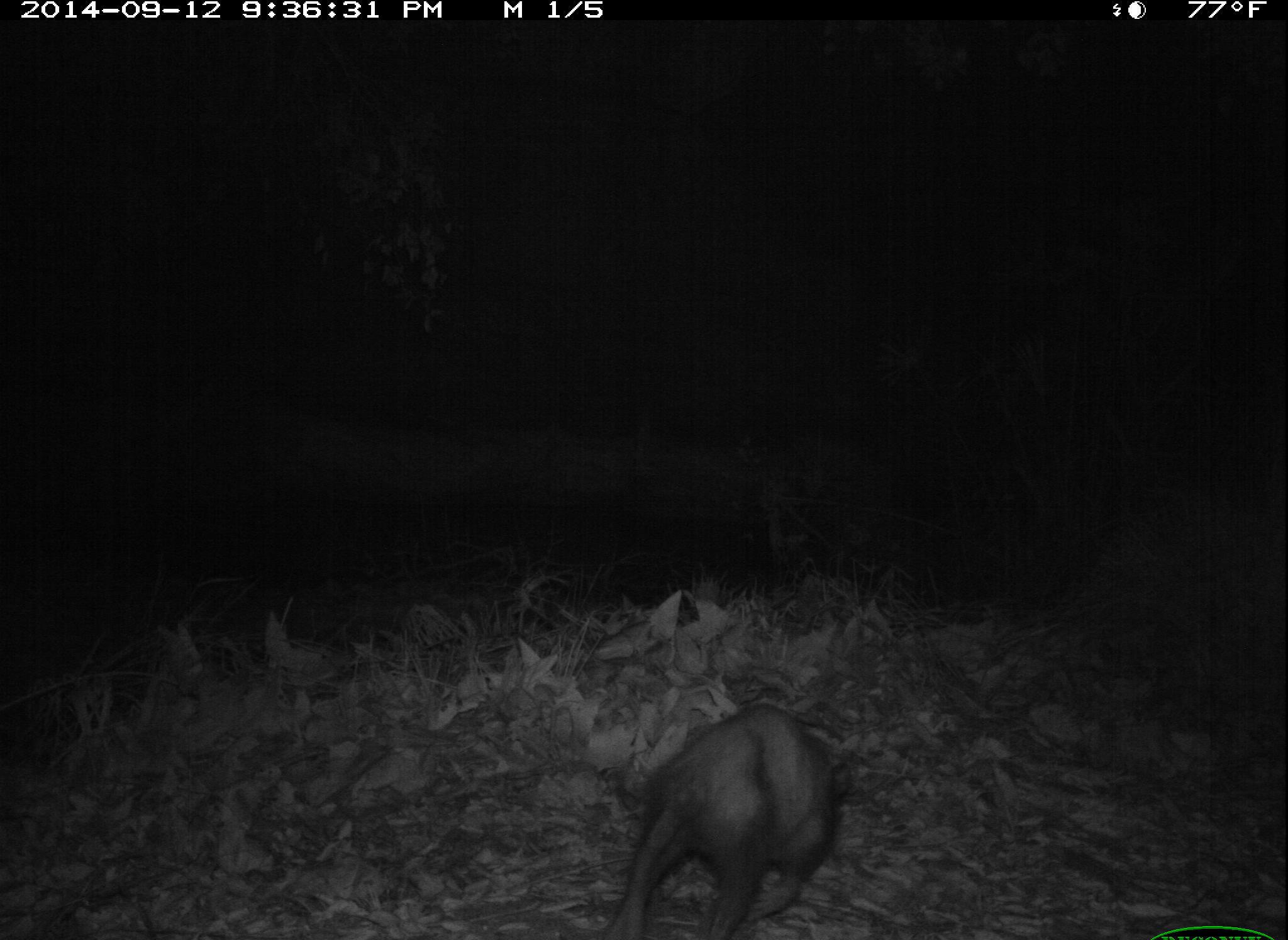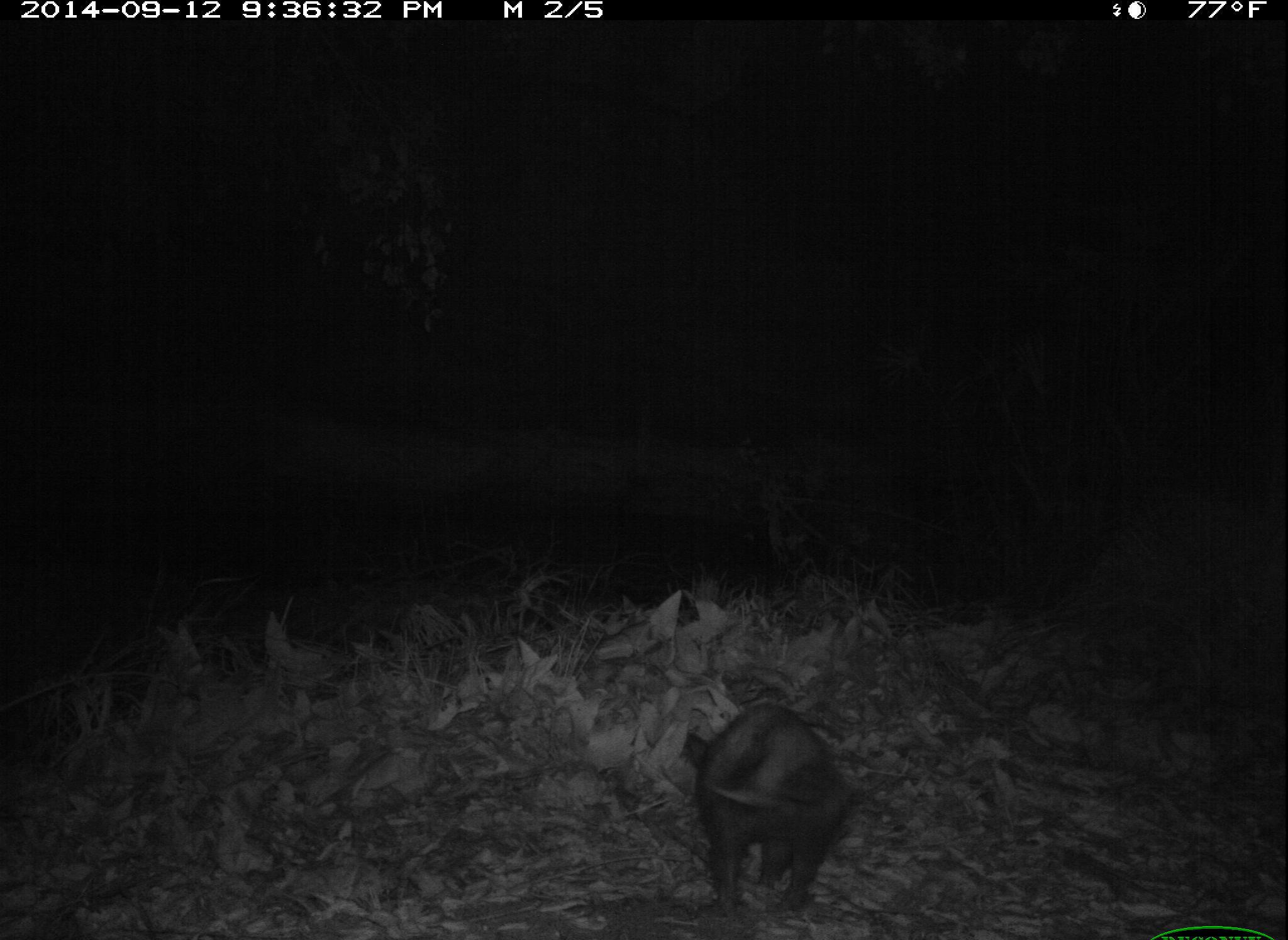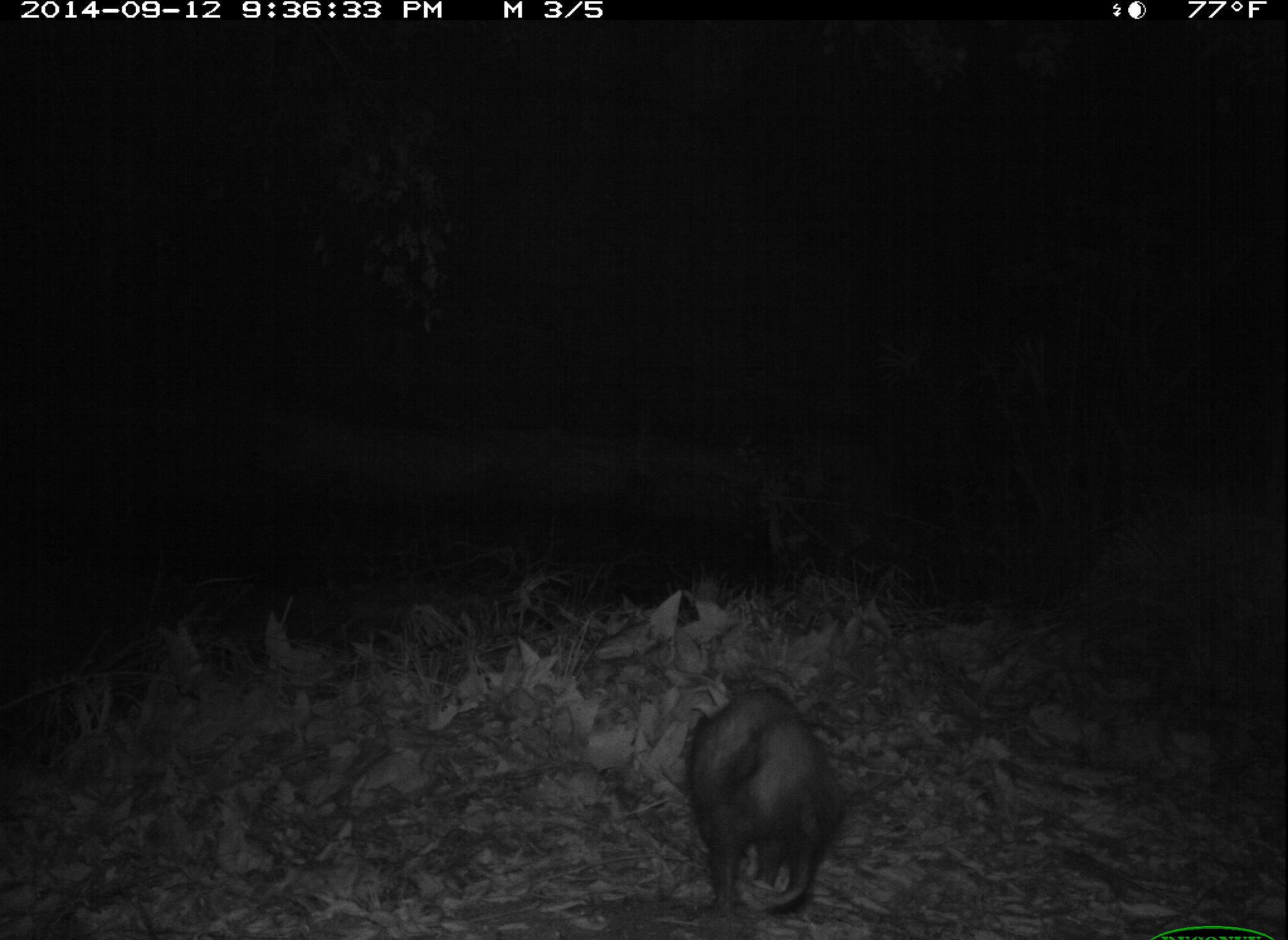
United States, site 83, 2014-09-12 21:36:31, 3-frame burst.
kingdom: Animalia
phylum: Chordata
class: Mammalia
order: Didelphimorphia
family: Didelphidae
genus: Didelphis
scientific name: Didelphis virginiana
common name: virginia opossum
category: opossum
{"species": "opossum (virginia opossum) (Didelphis virginiana)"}